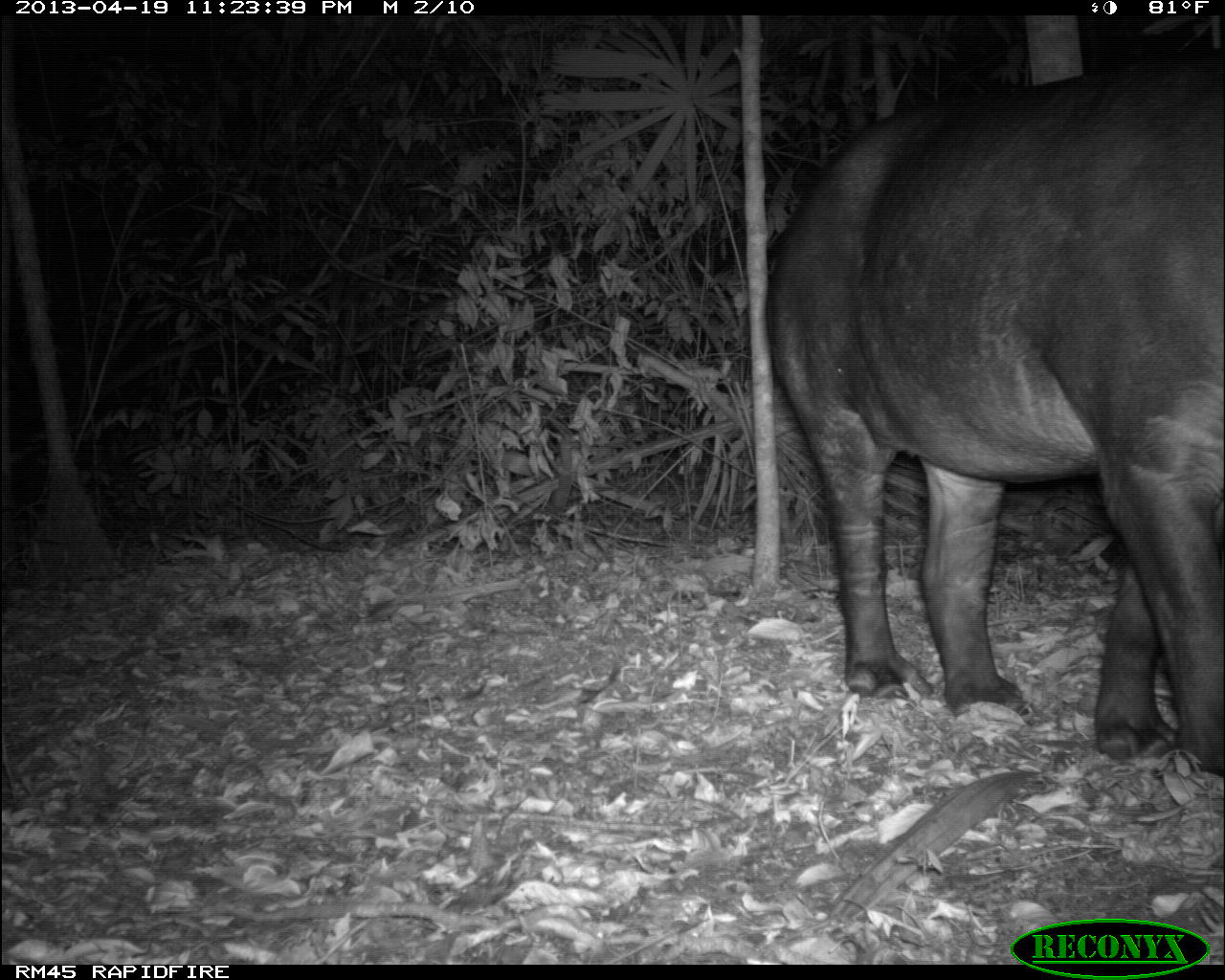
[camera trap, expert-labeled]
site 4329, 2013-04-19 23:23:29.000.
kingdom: Animalia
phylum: Chordata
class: Mammalia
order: Perissodactyla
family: Tapiridae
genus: Tapirus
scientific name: Tapirus bairdii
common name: baird's tapir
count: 1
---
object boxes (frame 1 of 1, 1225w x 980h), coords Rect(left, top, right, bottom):
tapirus bairdii: Rect(765, 52, 1225, 779)